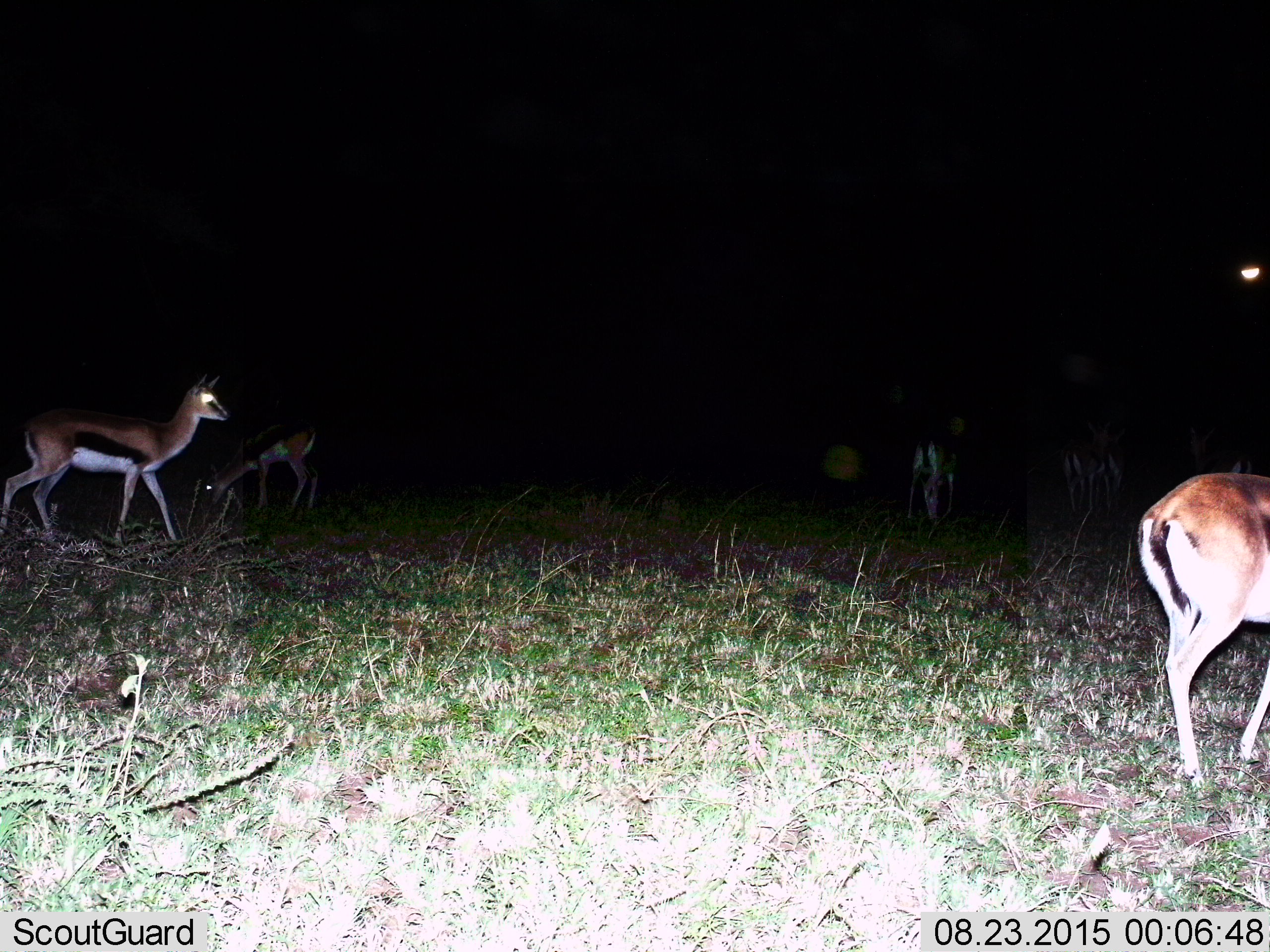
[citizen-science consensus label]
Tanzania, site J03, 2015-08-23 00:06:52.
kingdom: Animalia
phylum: Chordata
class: Mammalia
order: Artiodactyla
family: Bovidae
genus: Eudorcas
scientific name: Eudorcas thomsonii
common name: thomson's gazelle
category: gazellethomsons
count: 6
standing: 50%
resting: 20%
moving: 70%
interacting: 10%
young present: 0%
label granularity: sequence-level